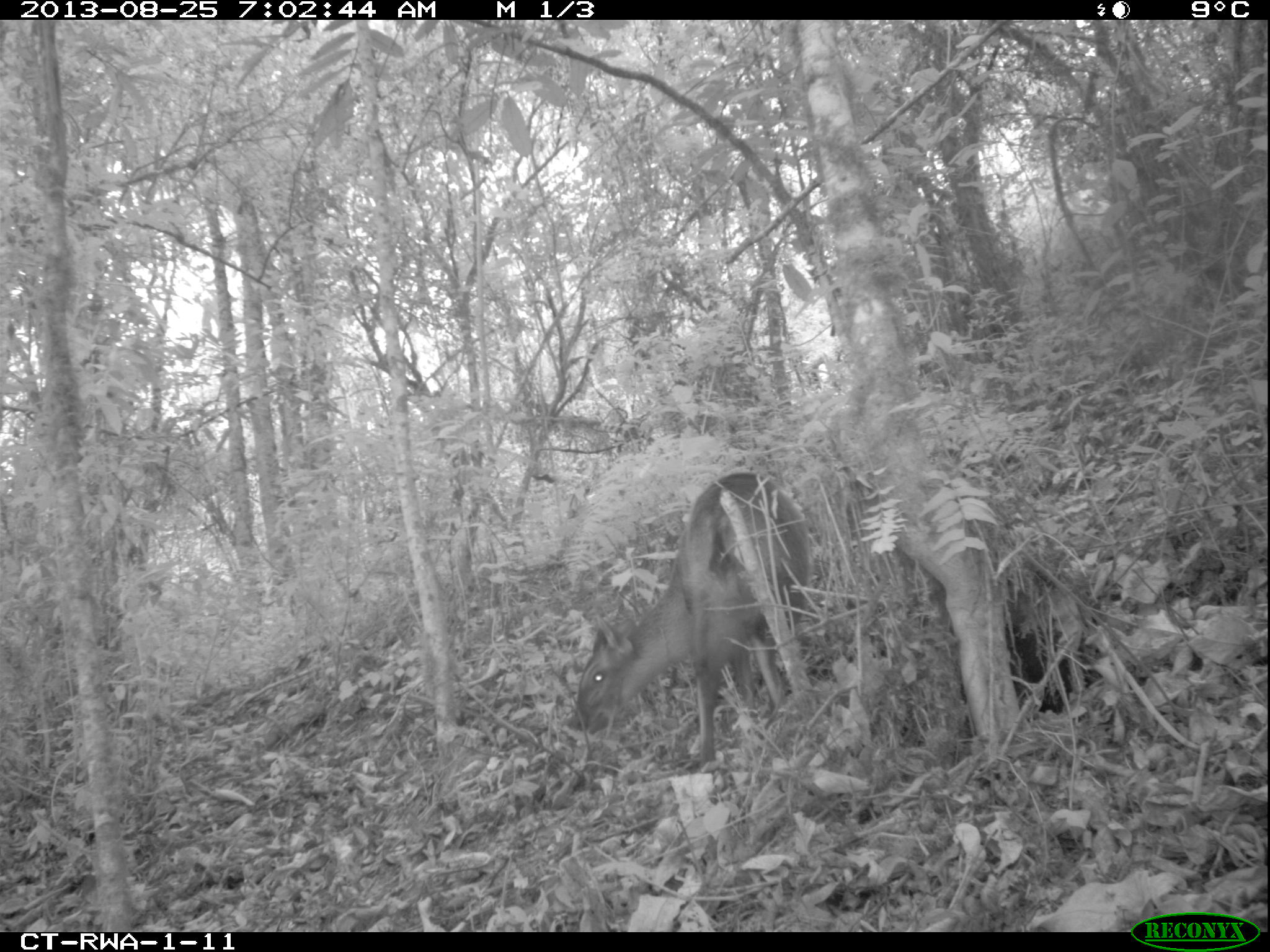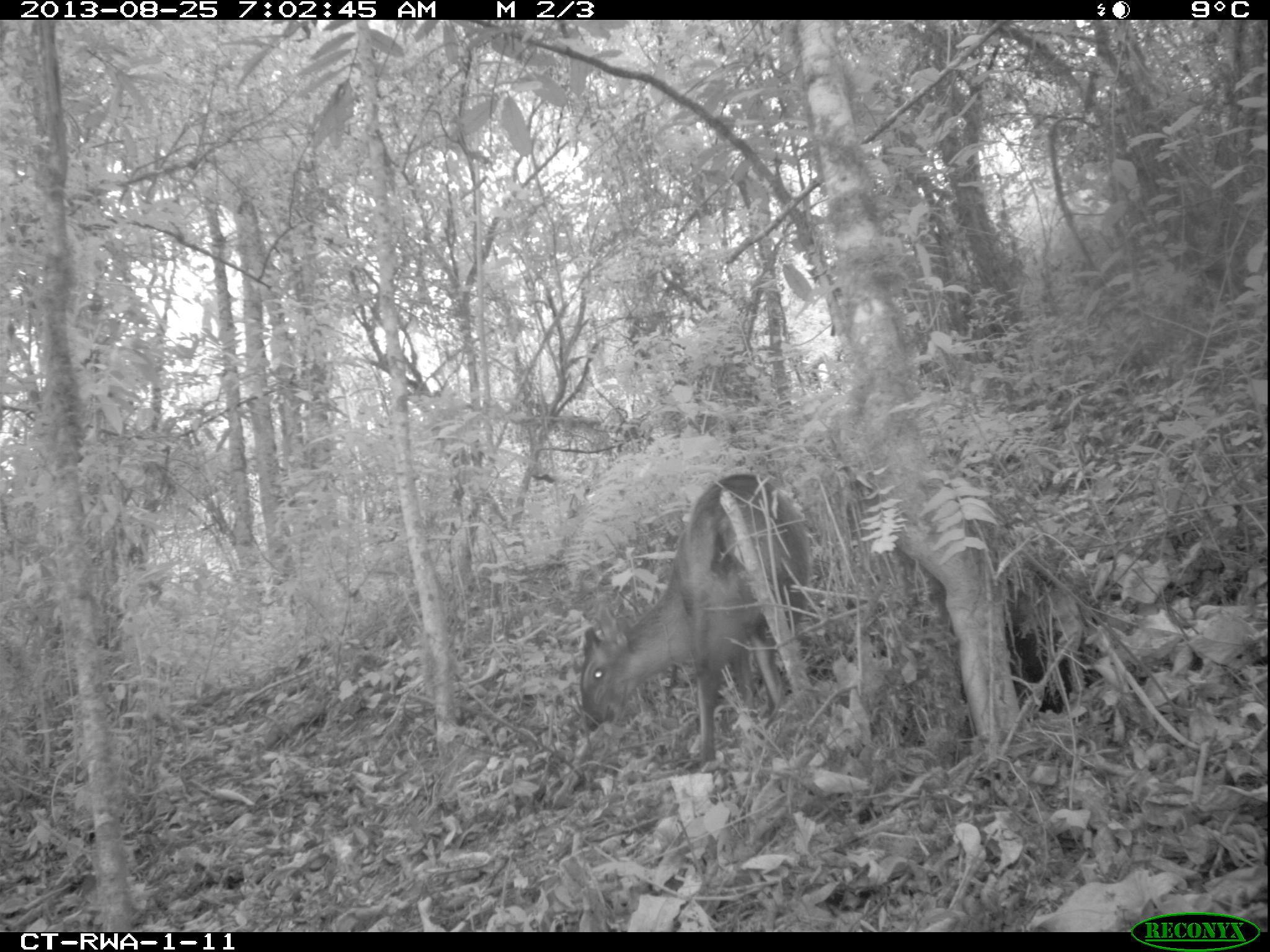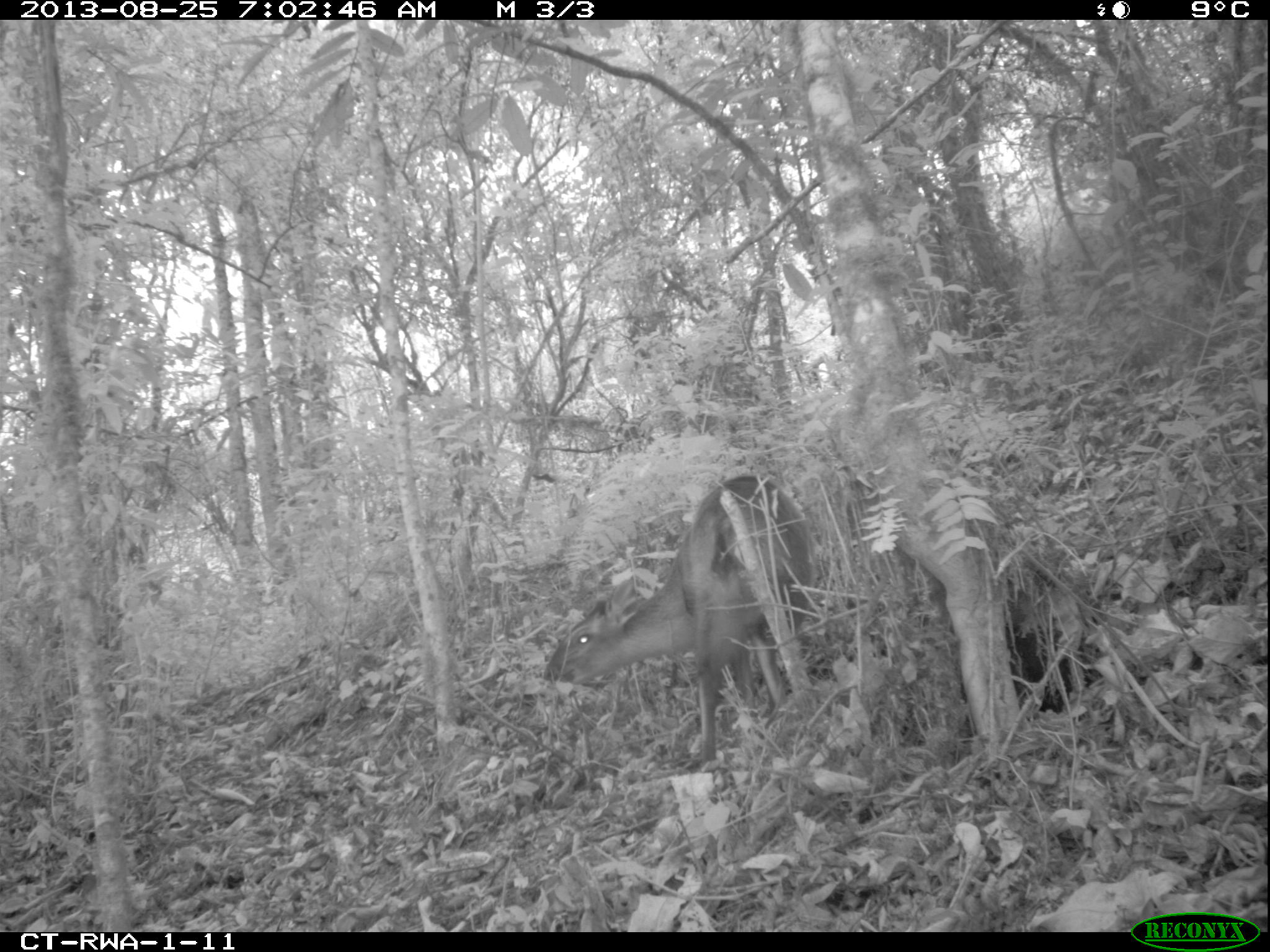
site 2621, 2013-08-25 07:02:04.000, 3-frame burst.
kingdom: Animalia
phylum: Chordata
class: Mammalia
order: Artiodactyla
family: Bovidae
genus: Cephalophus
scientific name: Cephalophus nigrifrons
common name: black-fronted duiker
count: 1